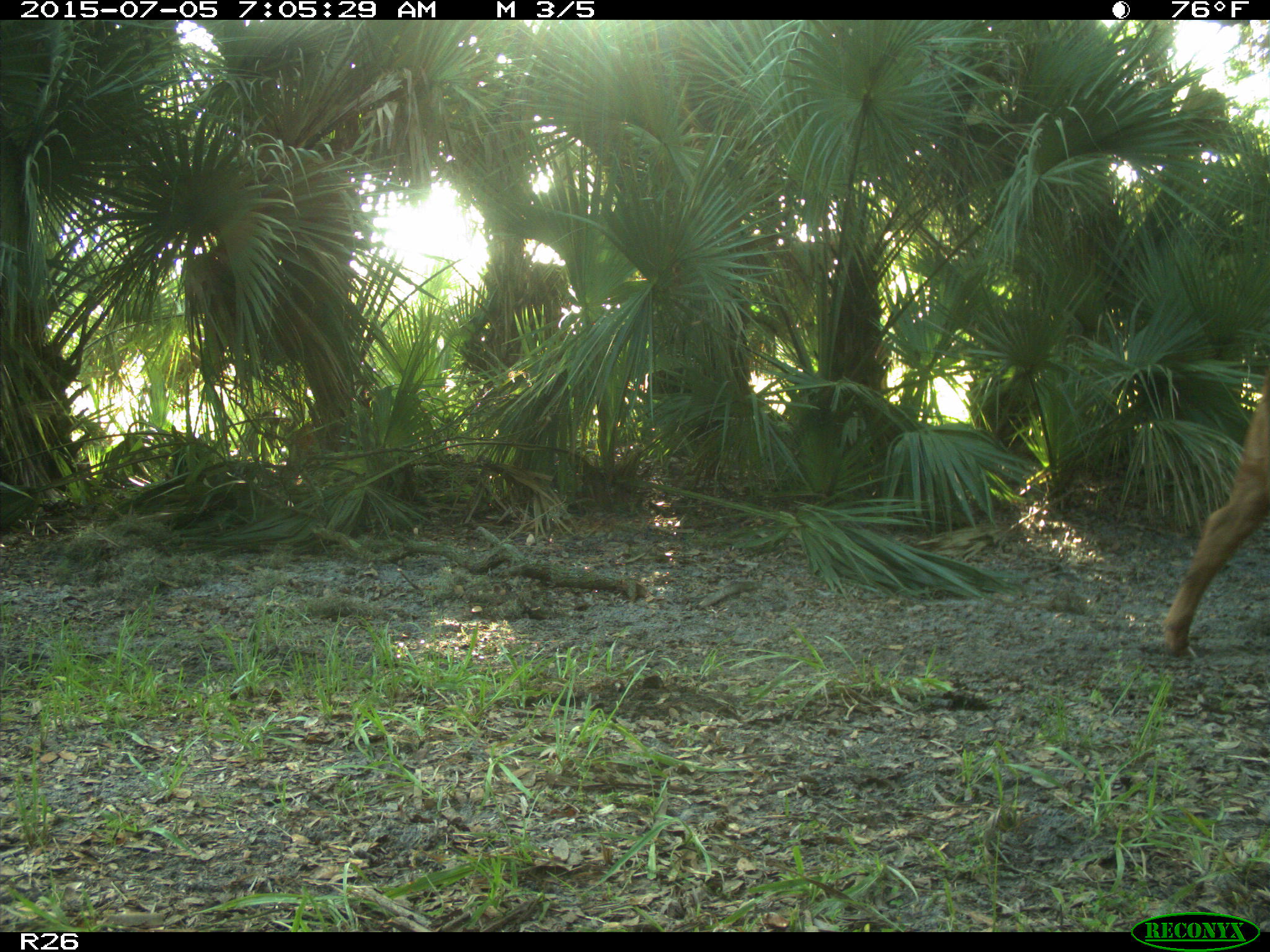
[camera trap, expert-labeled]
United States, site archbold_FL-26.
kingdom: Animalia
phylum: Chordata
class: Mammalia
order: Artiodactyla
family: Bovidae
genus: Bos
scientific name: Bos taurus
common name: domestic cow